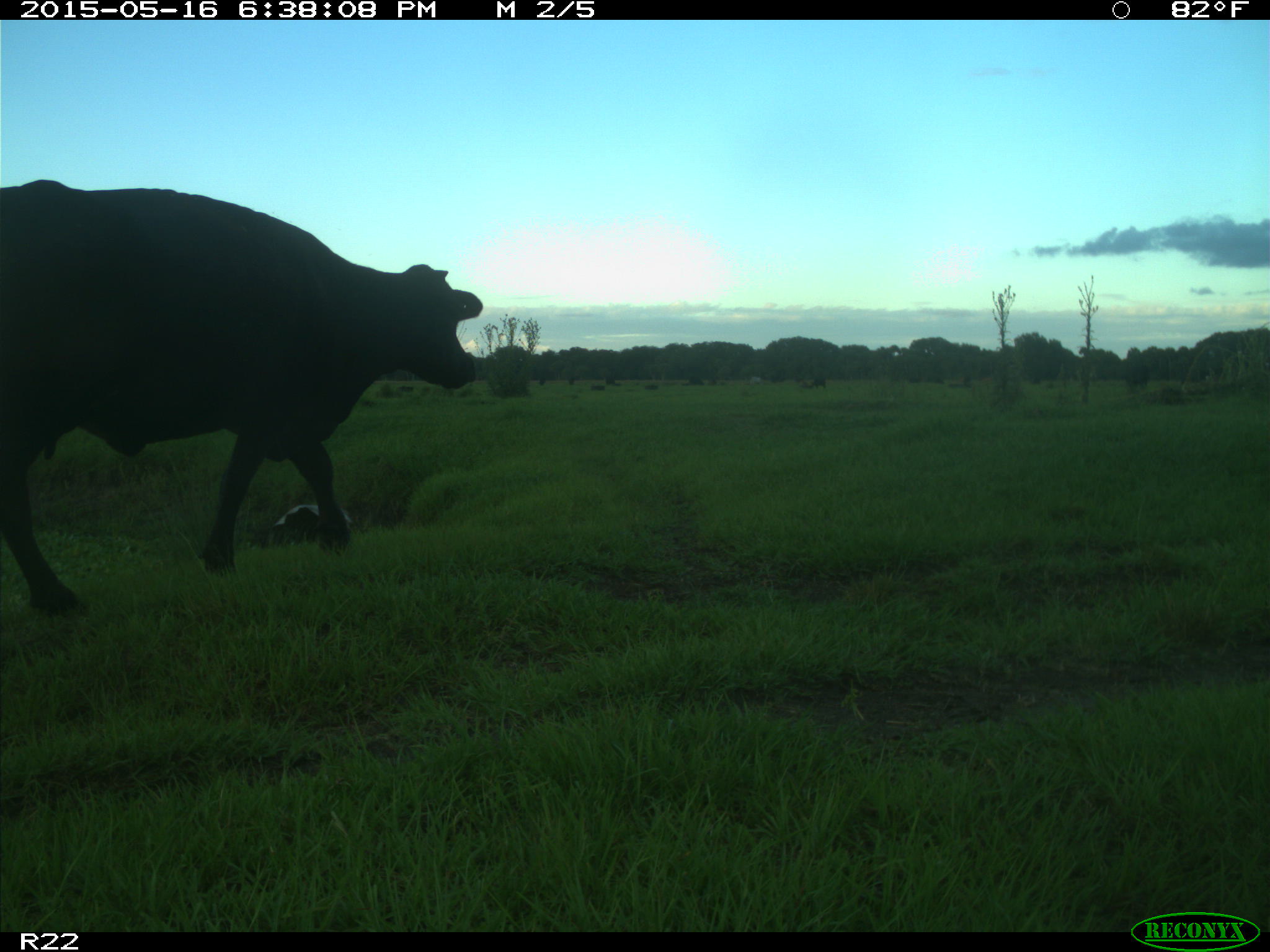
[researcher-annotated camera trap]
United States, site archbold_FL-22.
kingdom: Animalia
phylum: Chordata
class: Mammalia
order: Artiodactyla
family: Bovidae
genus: Bos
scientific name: Bos taurus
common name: domestic cow